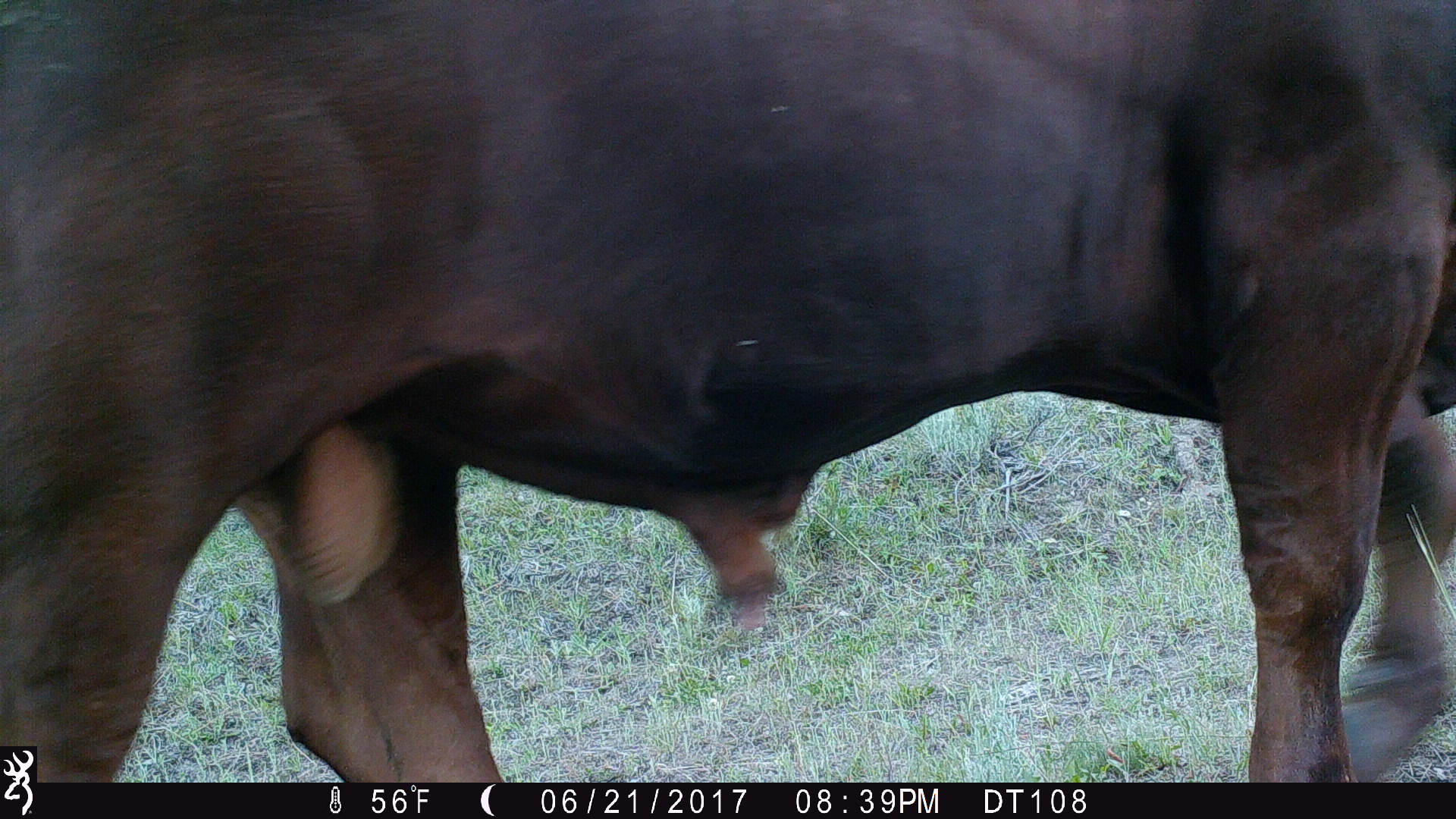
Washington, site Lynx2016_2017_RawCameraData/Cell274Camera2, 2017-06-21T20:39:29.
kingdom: Animalia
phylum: Chordata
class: Mammalia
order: Artiodactyla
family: Bovidae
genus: Bos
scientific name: Bos taurus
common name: domestic cattle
Domestic cattle (Bos taurus). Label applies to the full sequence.